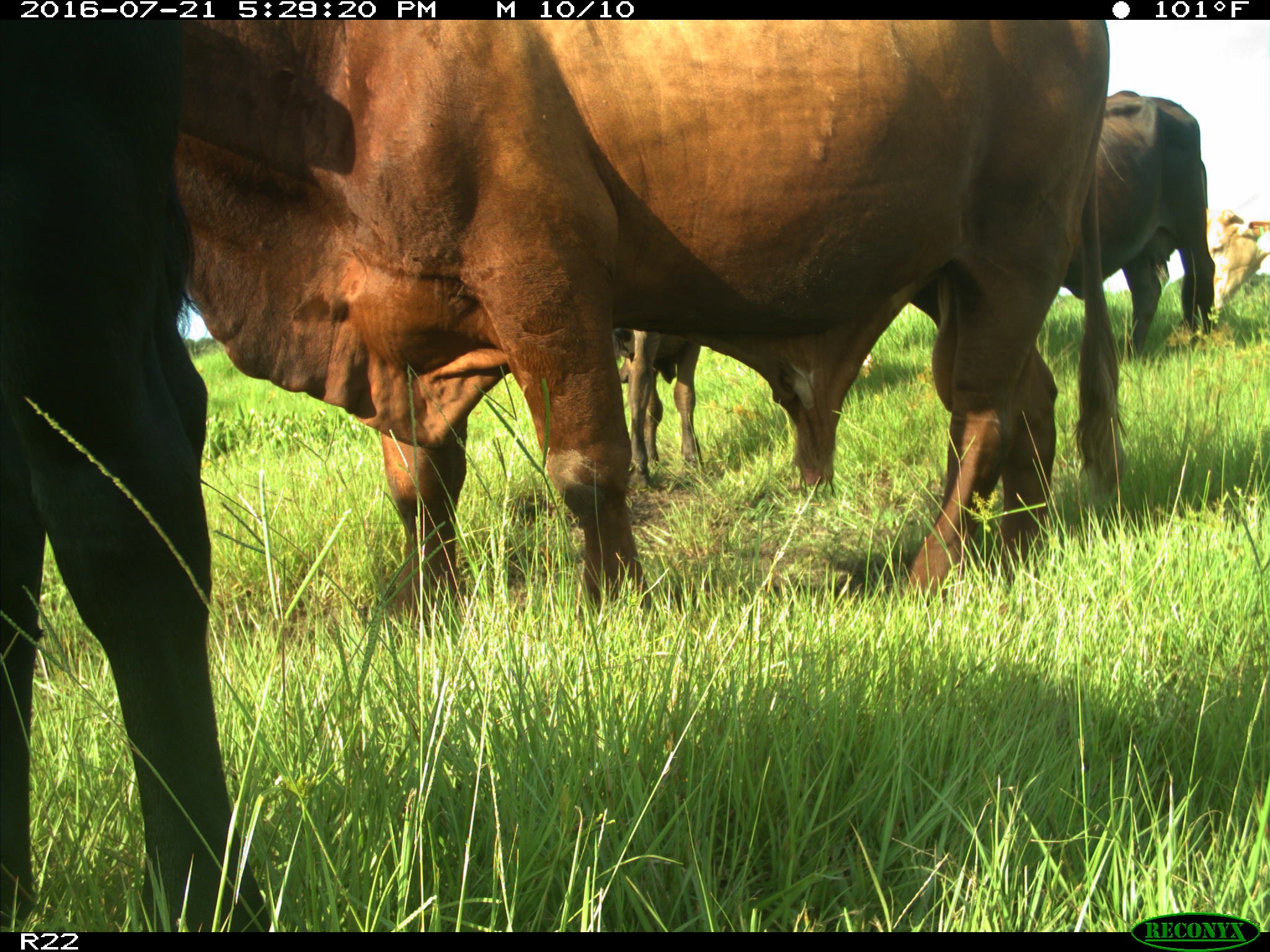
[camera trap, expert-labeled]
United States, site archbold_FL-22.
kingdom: Animalia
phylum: Chordata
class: Mammalia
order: Artiodactyla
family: Bovidae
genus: Bos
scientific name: Bos taurus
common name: domestic cow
Bos taurus (domestic cow).